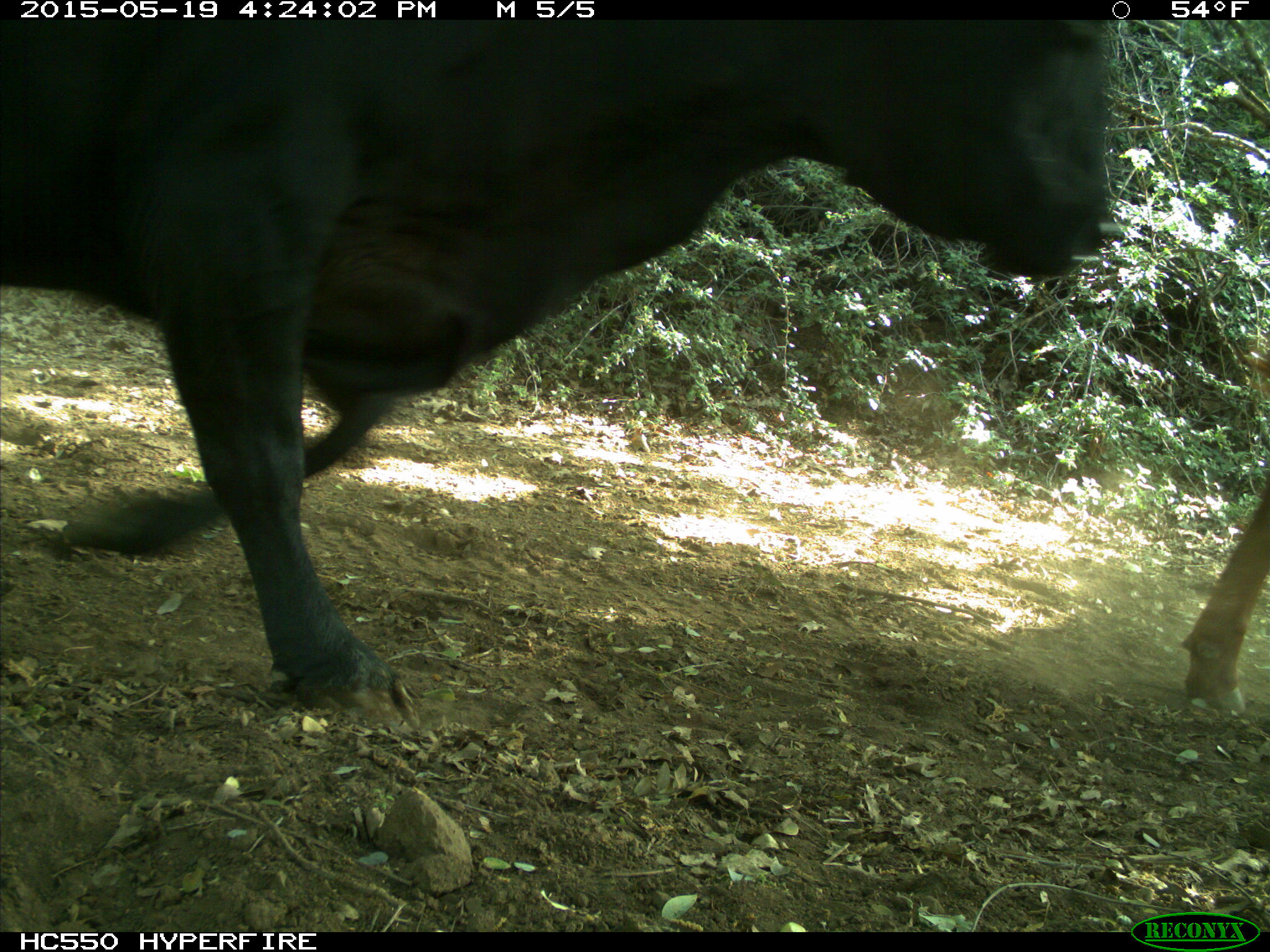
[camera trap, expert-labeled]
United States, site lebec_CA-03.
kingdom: Animalia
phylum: Chordata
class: Mammalia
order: Artiodactyla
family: Bovidae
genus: Bos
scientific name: Bos taurus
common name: domestic cow